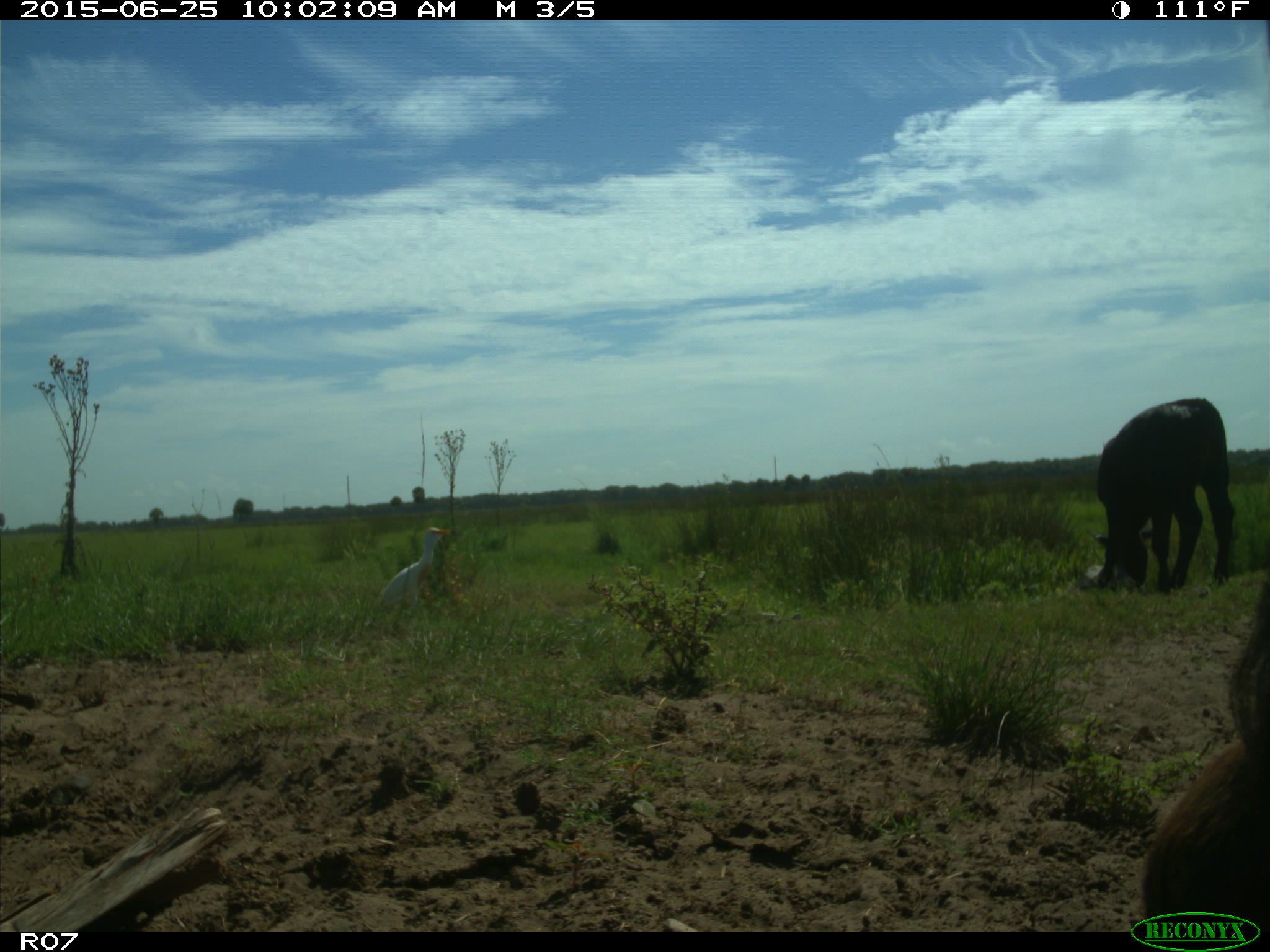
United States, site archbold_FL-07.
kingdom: Animalia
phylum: Chordata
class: Mammalia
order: Artiodactyla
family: Bovidae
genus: Bos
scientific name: Bos taurus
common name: domestic cow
Bos taurus (domestic cow).